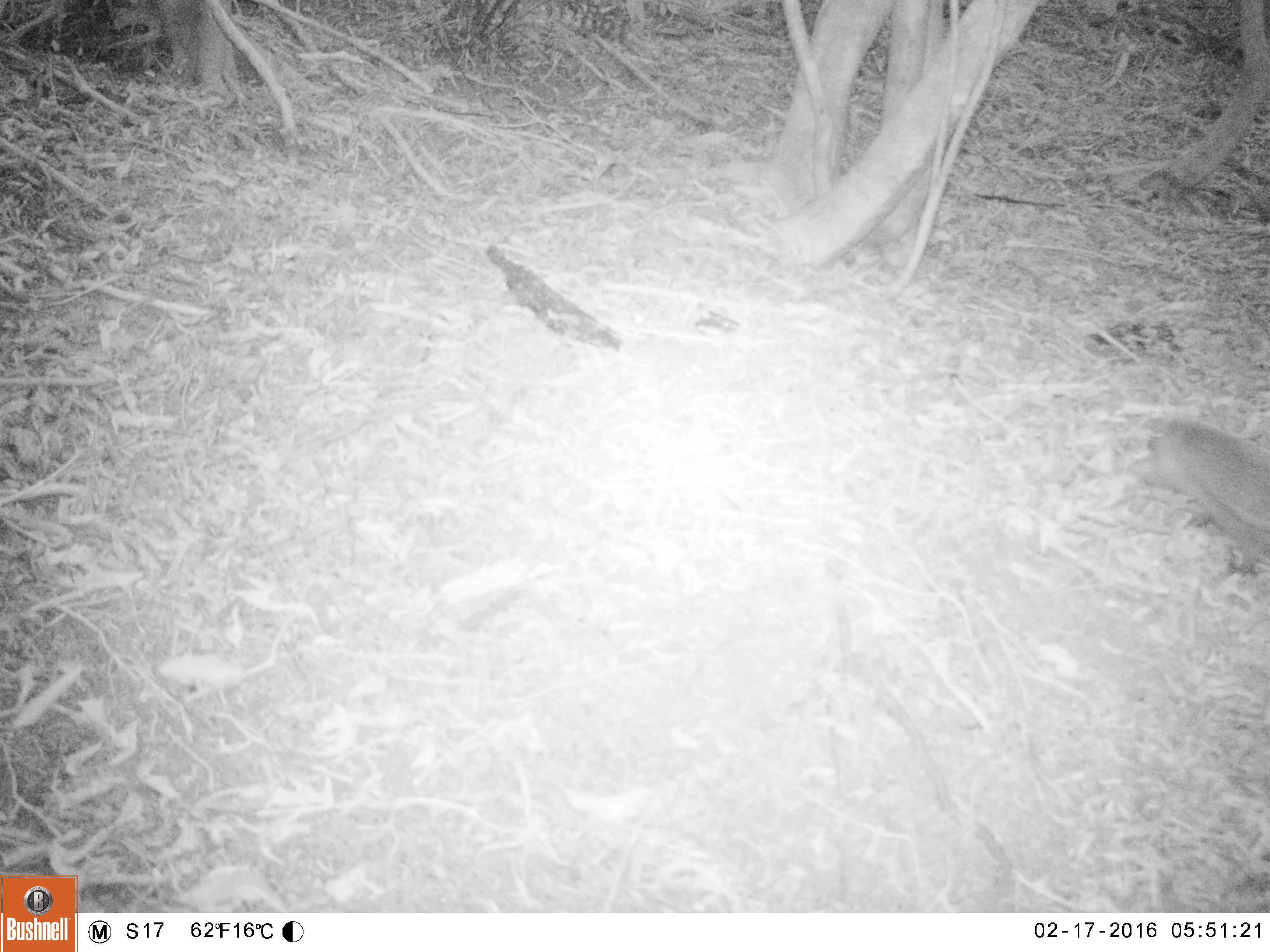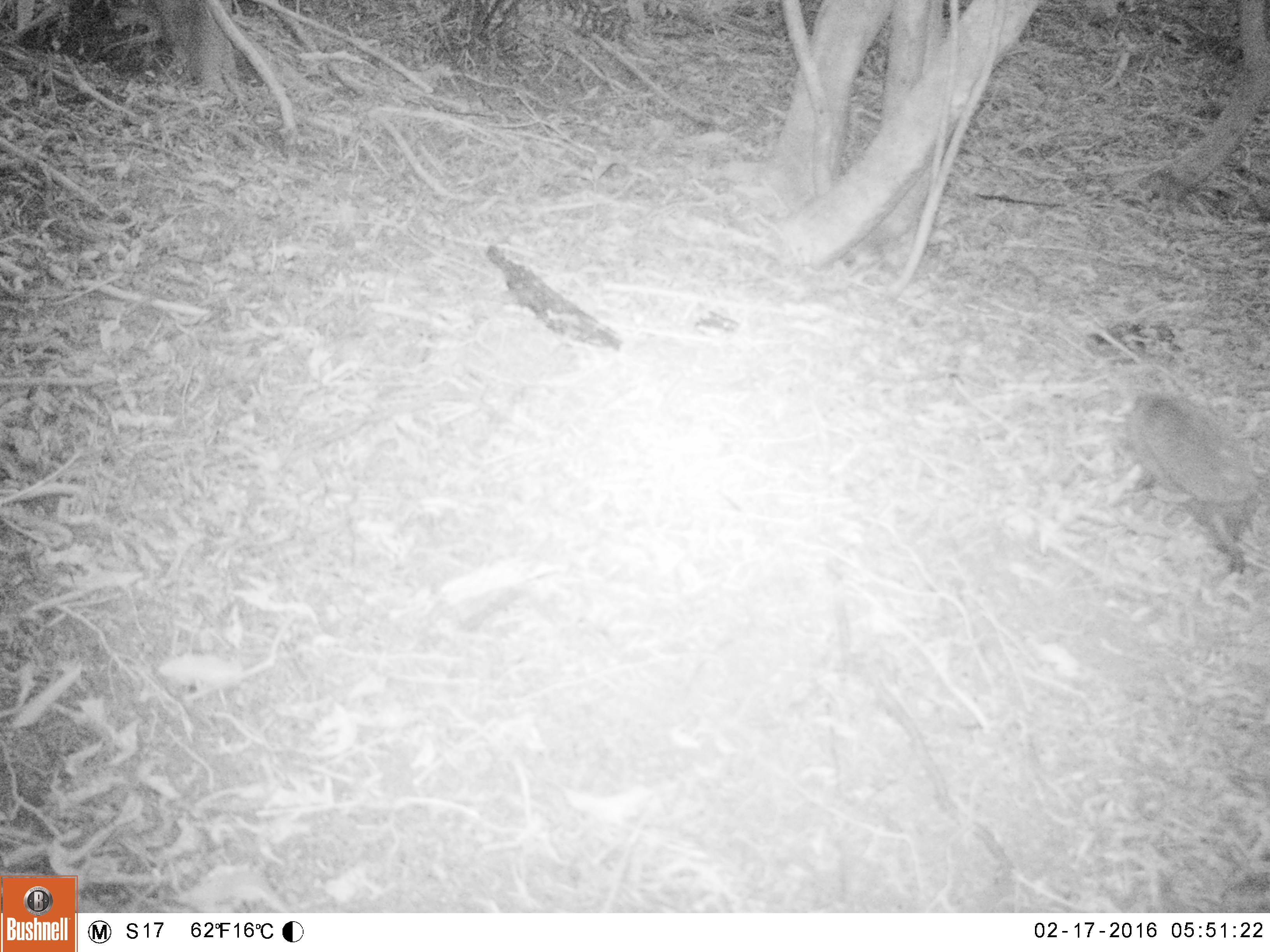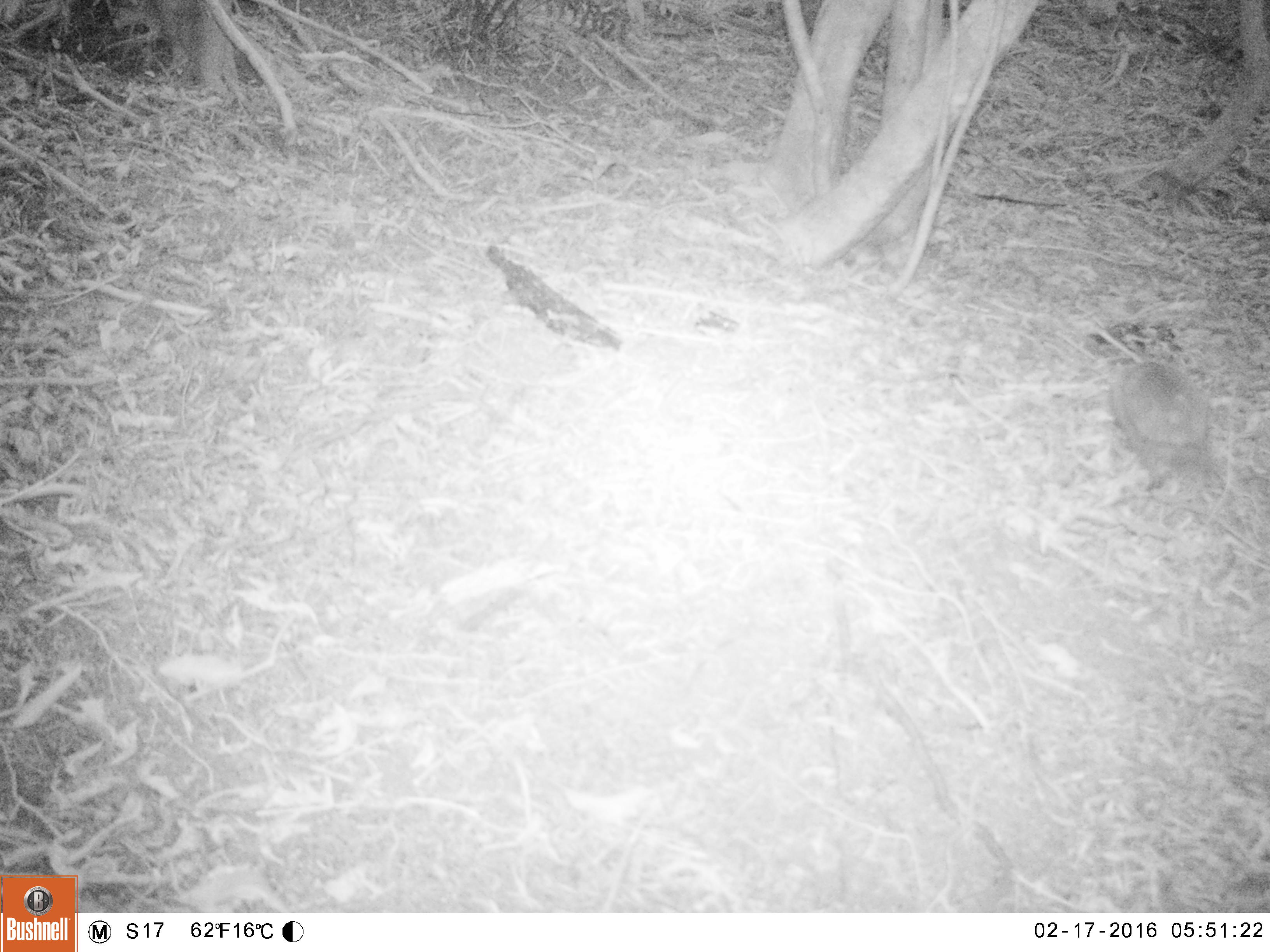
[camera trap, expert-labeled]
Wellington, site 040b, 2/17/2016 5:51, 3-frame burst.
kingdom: Animalia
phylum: Chordata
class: Mammalia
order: Eulipotyphla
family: Erinaceidae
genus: Erinaceus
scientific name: Erinaceus europaeus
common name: hedgehog